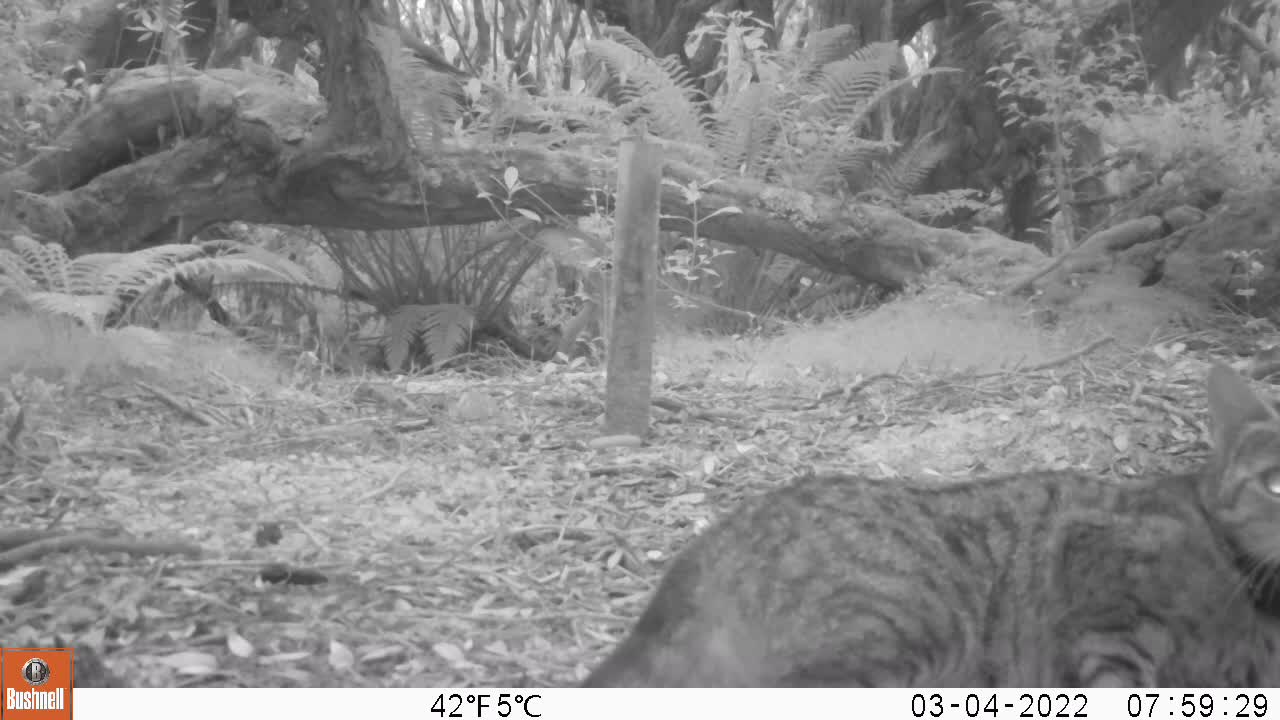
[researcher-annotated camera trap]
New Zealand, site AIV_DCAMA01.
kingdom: Animalia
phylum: Chordata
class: Mammalia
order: Carnivora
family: Felidae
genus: Felis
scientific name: Felis catus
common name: domestic cat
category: cat